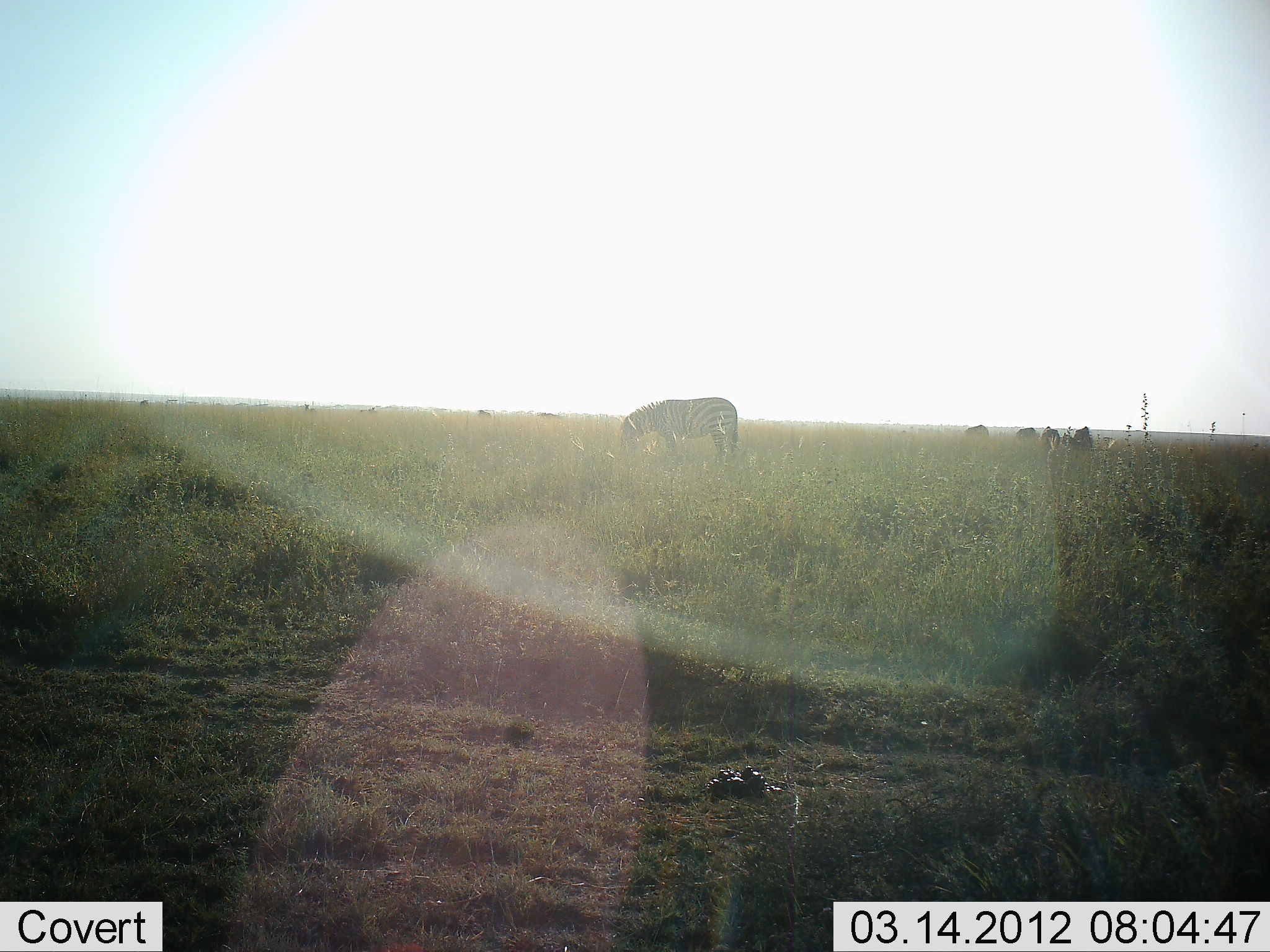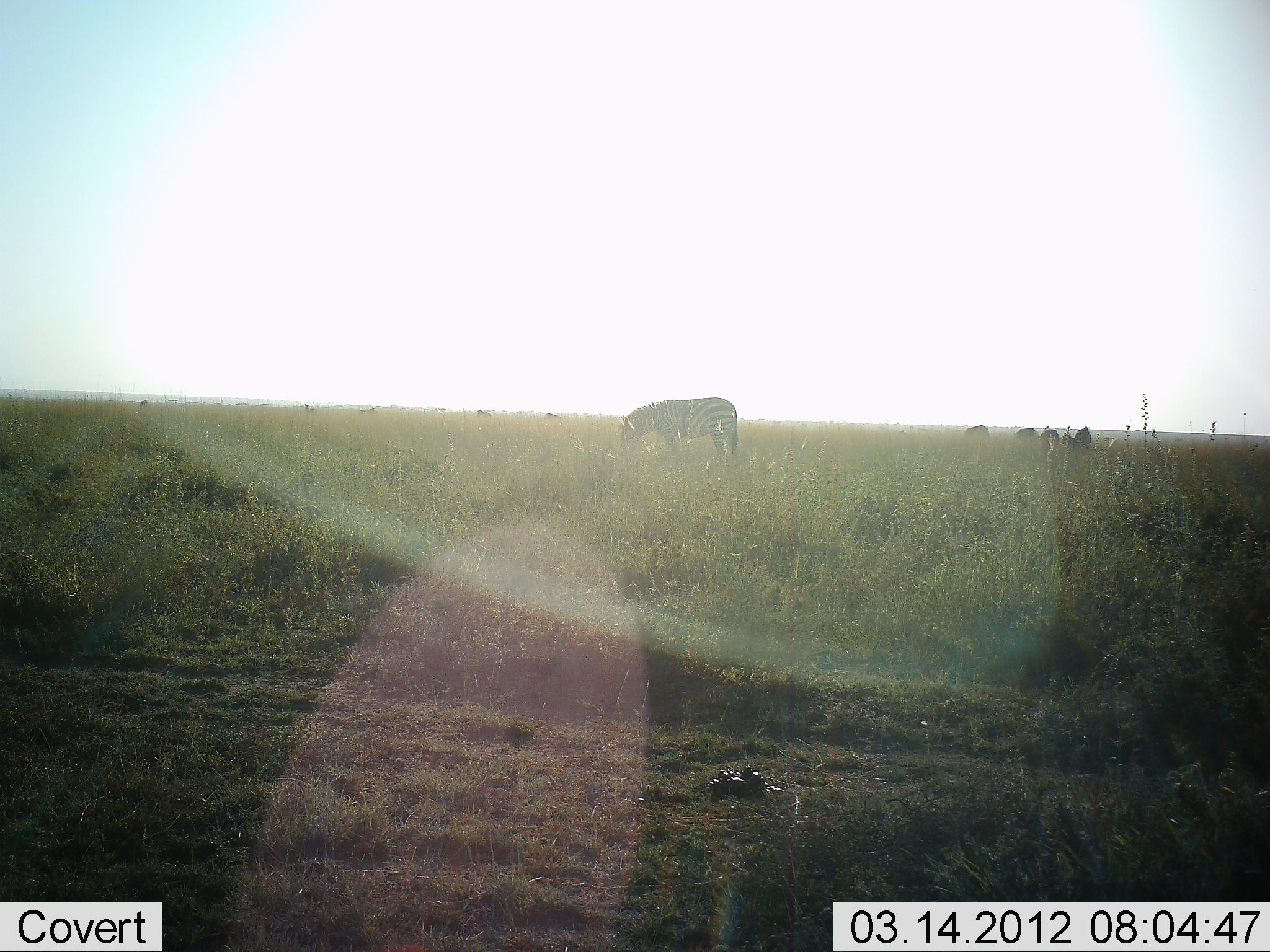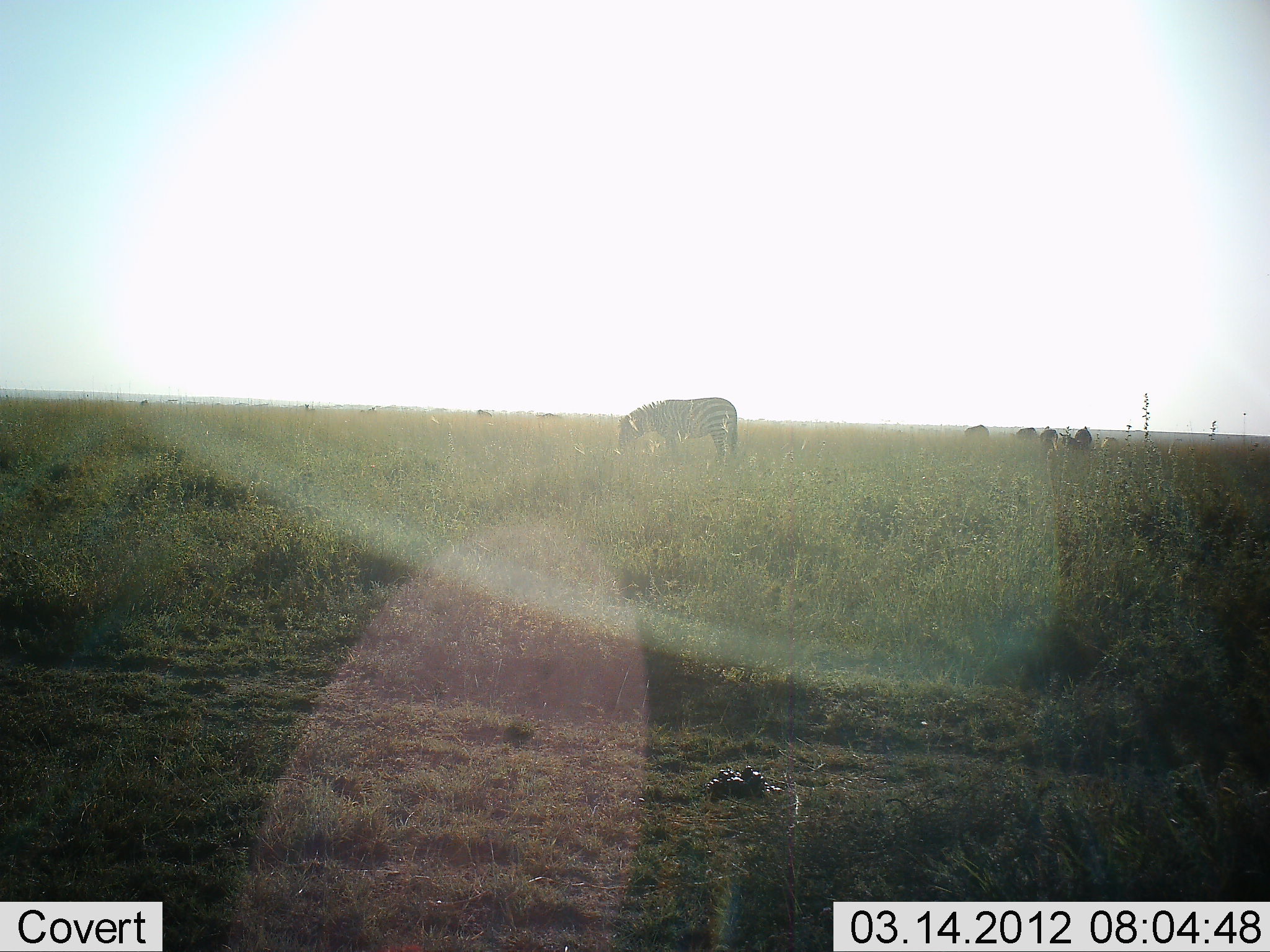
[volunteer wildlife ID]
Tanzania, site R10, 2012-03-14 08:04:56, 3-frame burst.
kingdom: Animalia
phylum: Chordata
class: Mammalia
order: Perissodactyla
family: Equidae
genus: Equus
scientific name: Equus quagga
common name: plains zebra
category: zebra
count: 1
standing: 47%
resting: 0%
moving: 7%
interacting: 0%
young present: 0%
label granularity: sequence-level